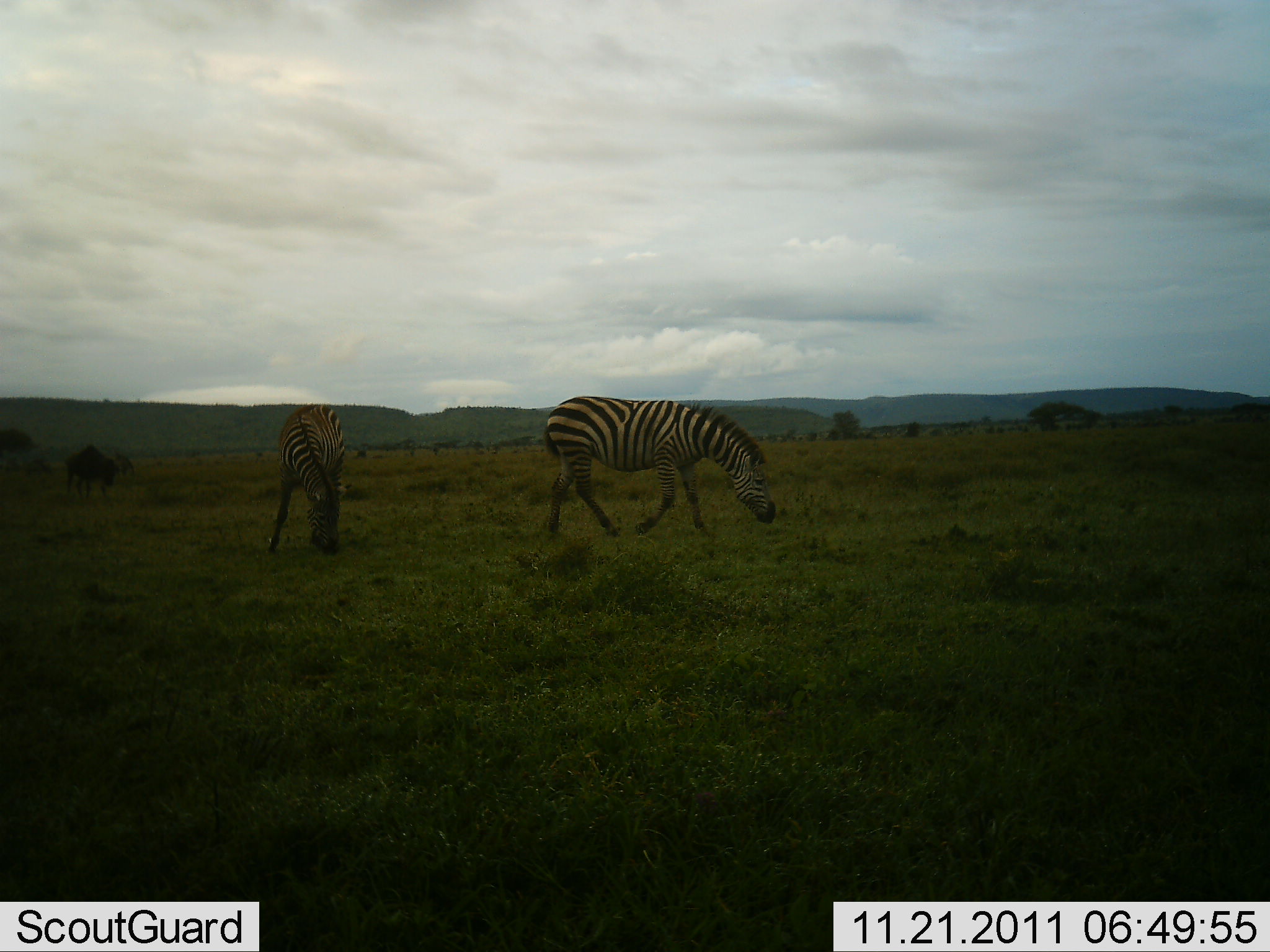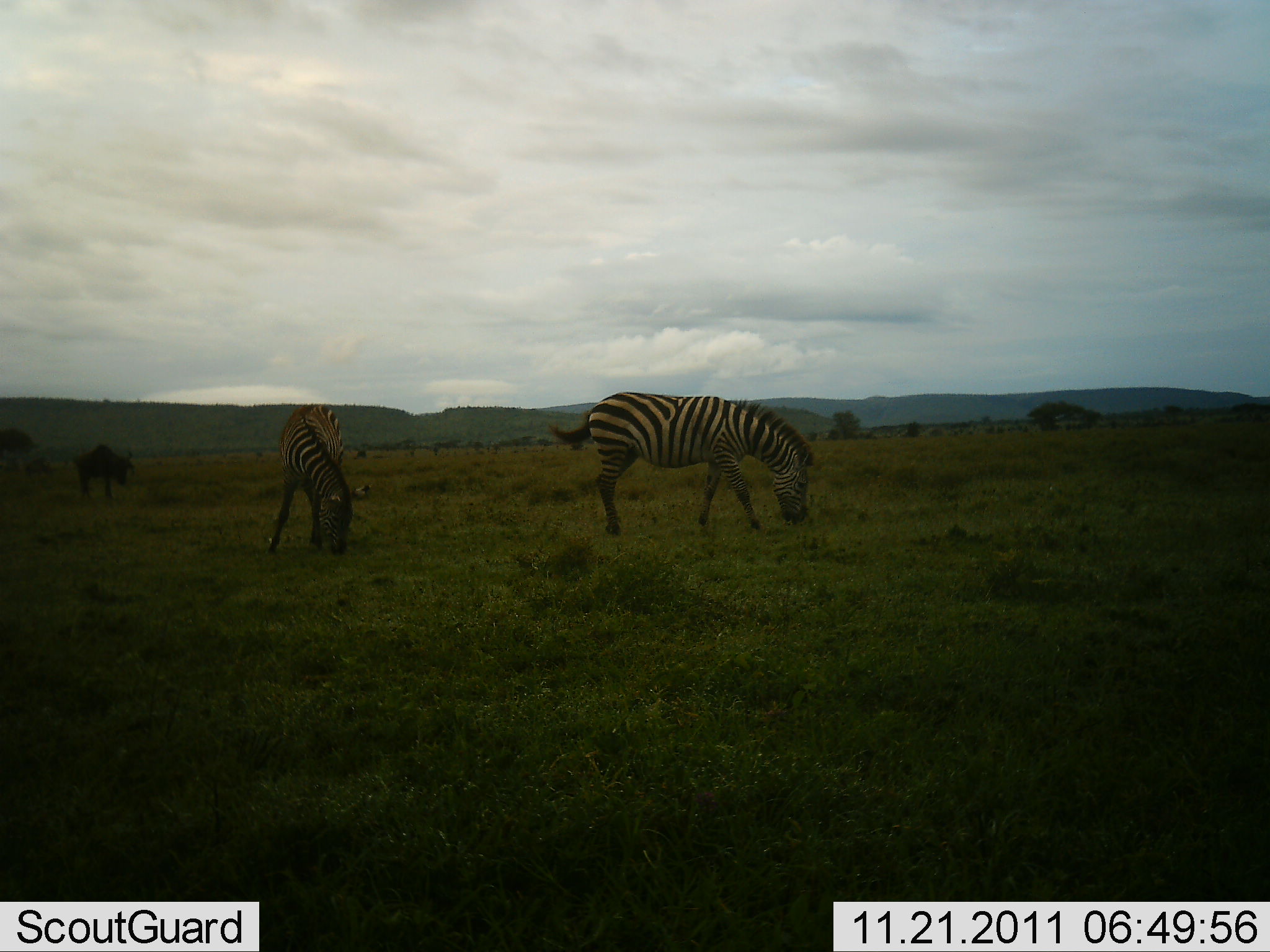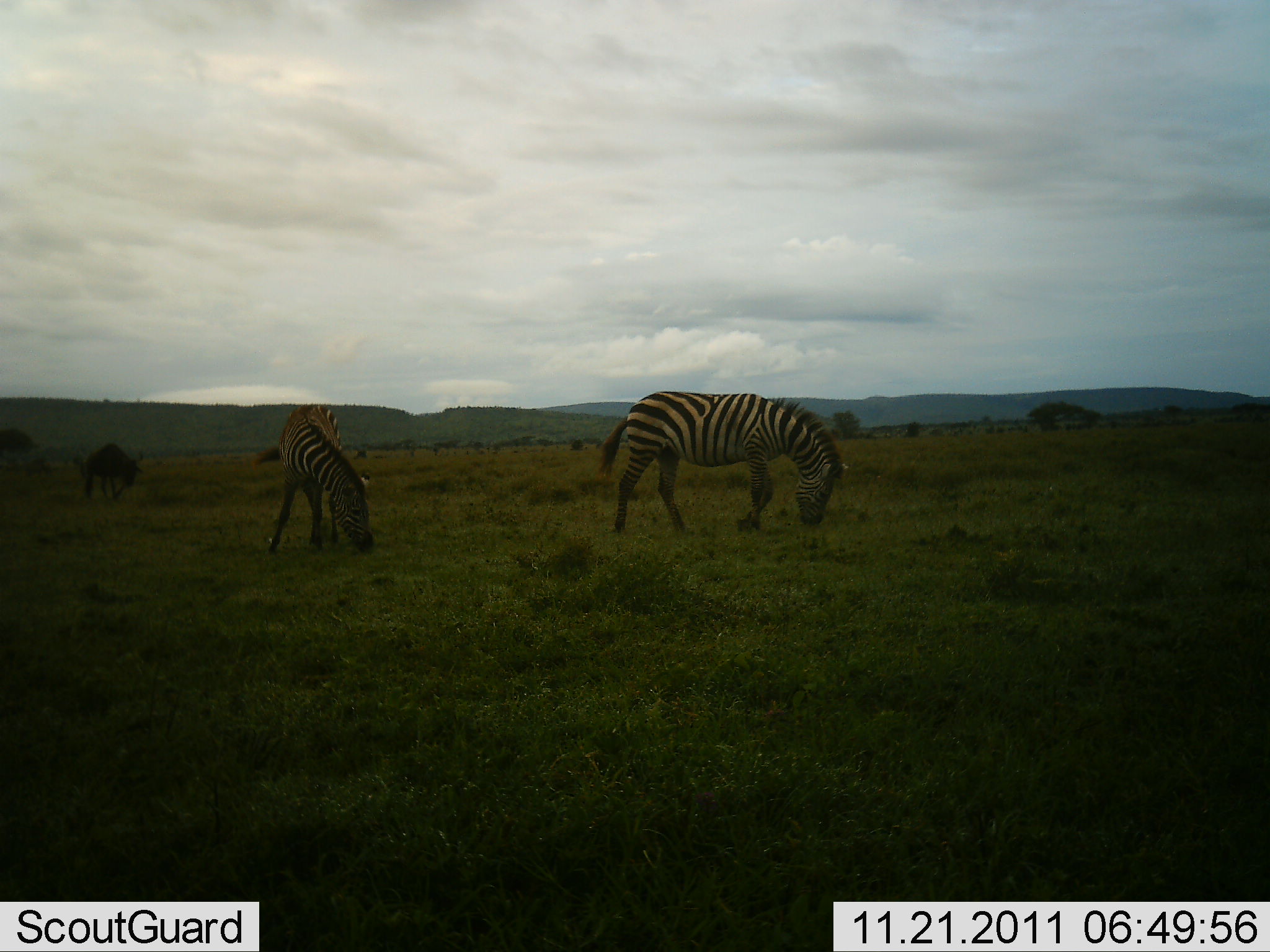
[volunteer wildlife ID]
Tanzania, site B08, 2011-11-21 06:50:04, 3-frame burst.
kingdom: Animalia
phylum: Chordata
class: Mammalia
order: Perissodactyla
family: Equidae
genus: Equus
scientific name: Equus quagga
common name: plains zebra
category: zebra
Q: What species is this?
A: Zebra (plains zebra) (Equus quagga).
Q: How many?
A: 2.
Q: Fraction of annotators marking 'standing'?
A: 20%.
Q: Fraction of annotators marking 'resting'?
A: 0%.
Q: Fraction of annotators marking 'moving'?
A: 33%.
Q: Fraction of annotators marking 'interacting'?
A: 0%.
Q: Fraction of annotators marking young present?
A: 0%.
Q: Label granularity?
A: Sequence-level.